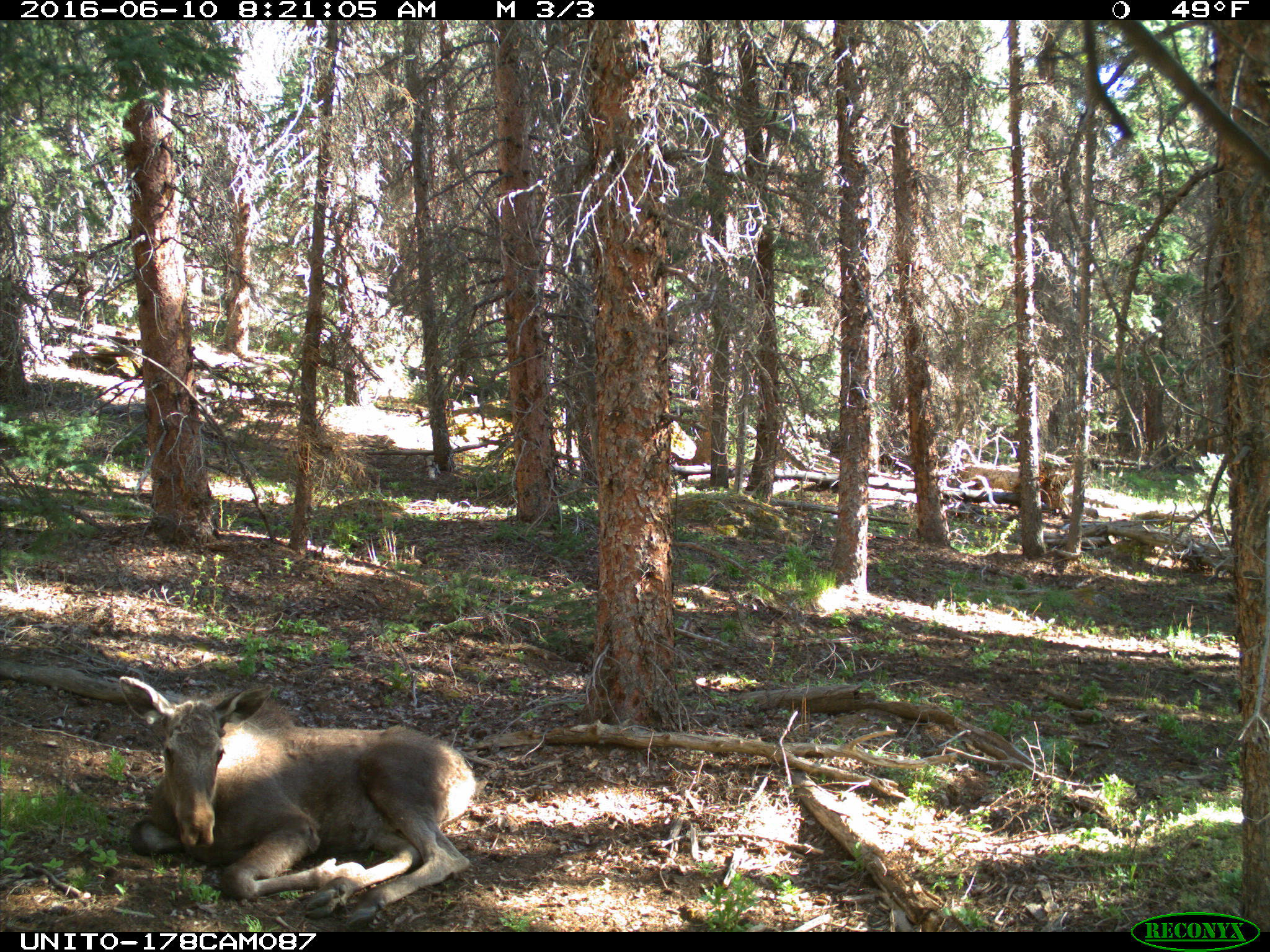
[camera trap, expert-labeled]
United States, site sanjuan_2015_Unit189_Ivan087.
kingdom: Animalia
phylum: Chordata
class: Mammalia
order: Artiodactyla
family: Cervidae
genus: Alces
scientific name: Alces alces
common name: moose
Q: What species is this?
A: Alces alces (moose).